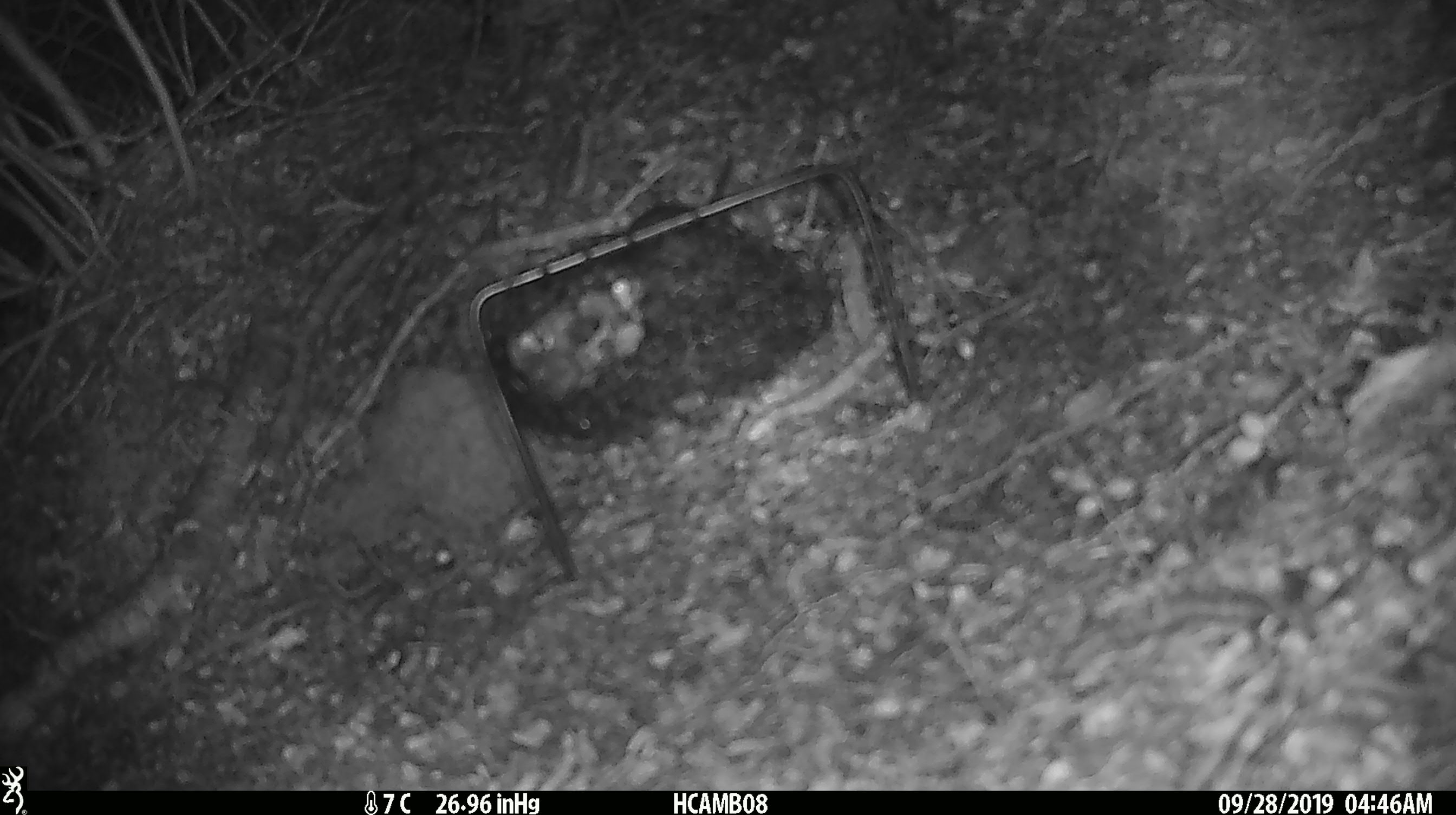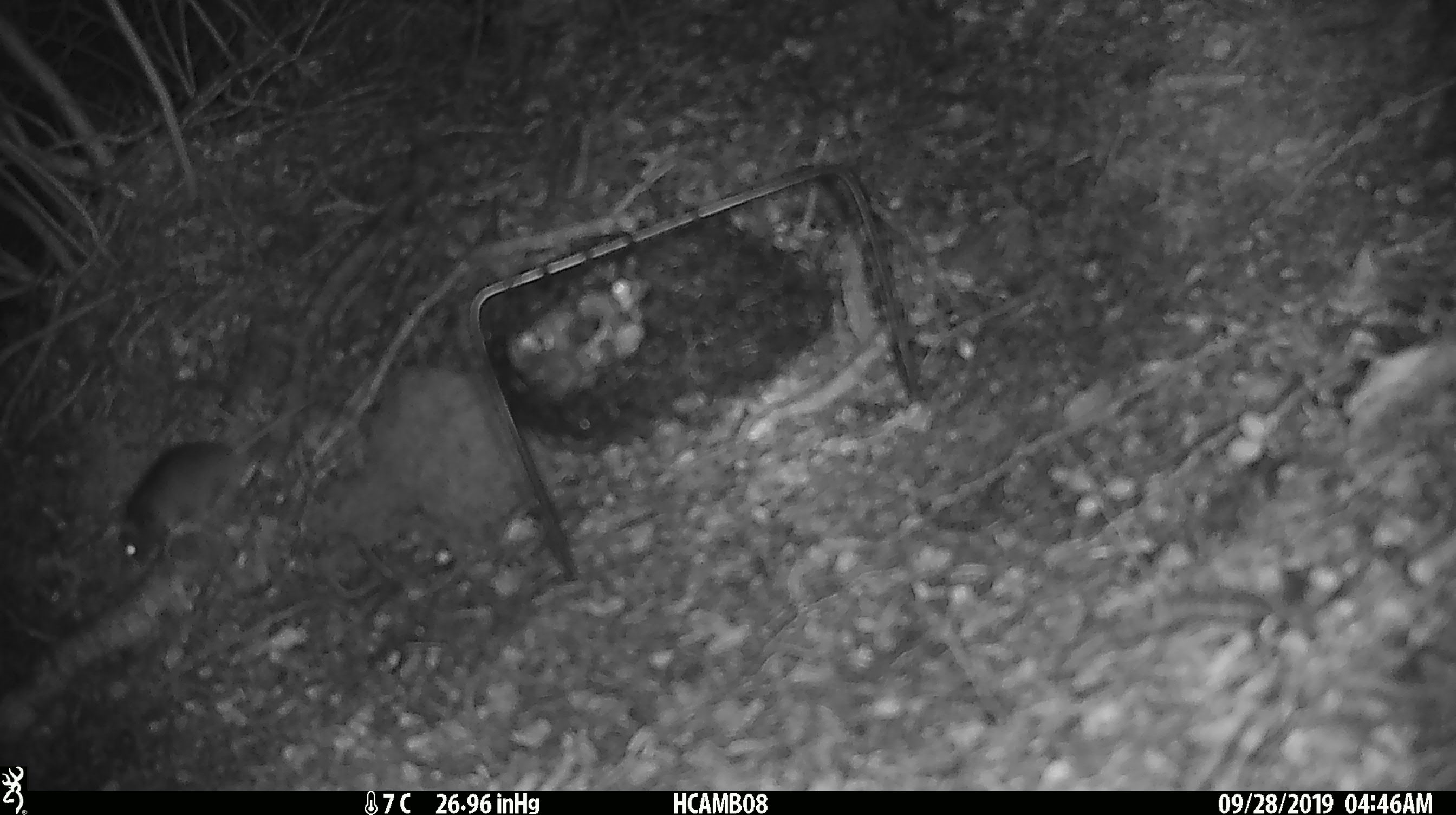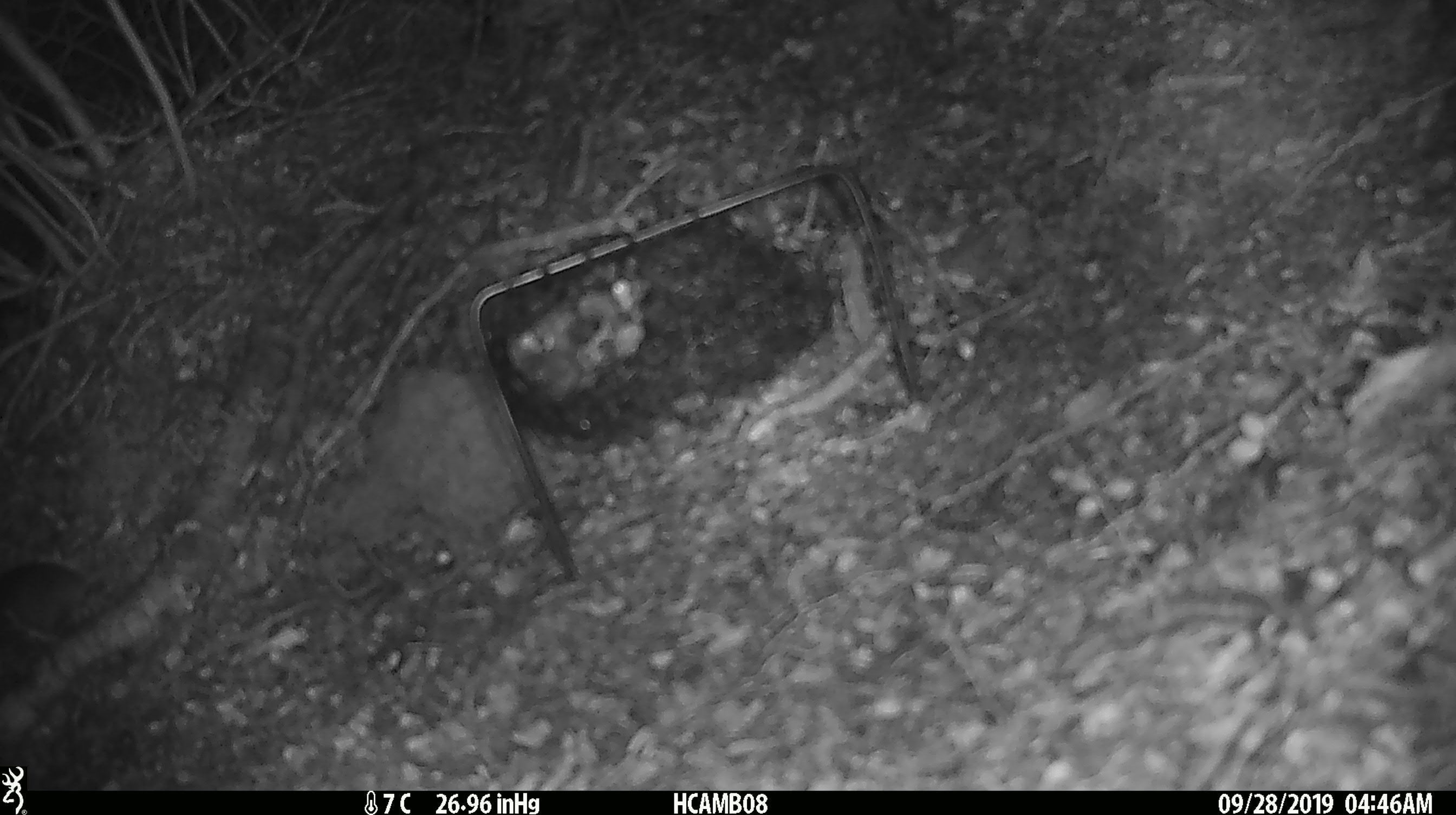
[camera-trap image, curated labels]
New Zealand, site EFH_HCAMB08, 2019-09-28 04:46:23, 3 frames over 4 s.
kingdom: Animalia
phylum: Chordata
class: Mammalia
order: Rodentia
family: Muridae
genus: Mus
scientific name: Mus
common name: mouse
Mouse (Mus).